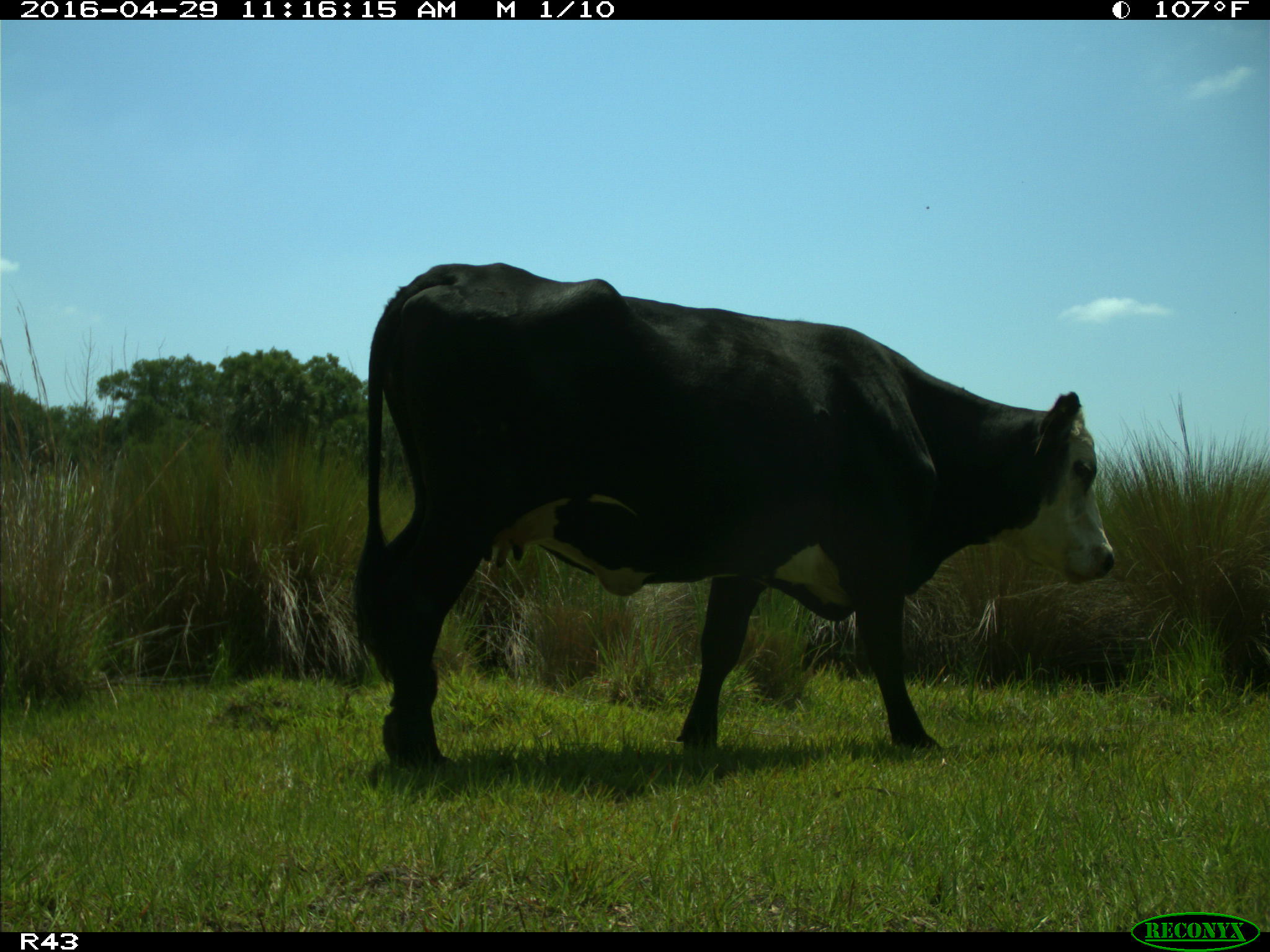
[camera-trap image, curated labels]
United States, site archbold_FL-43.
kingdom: Animalia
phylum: Chordata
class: Mammalia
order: Artiodactyla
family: Bovidae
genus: Bos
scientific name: Bos taurus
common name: domestic cow